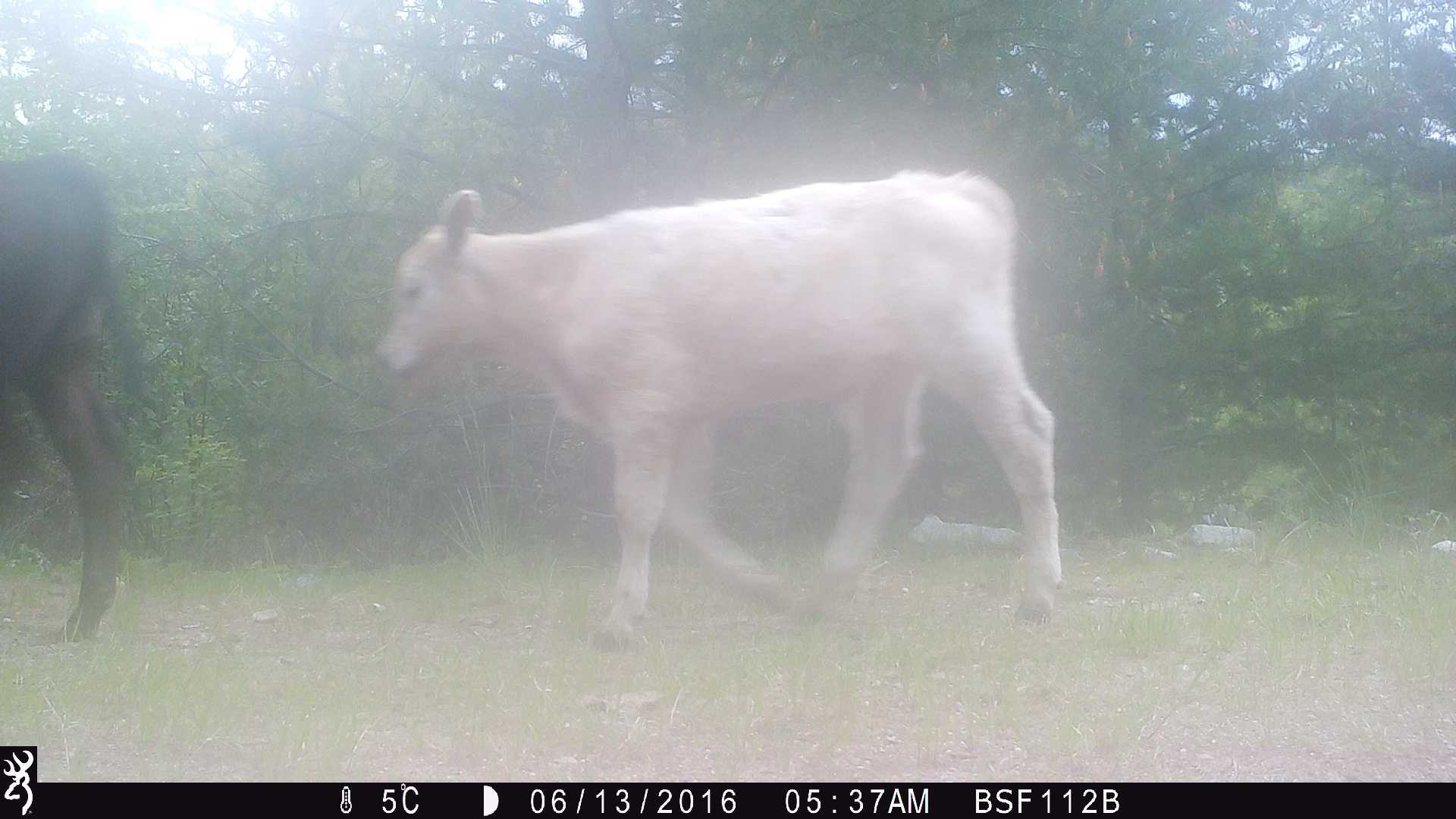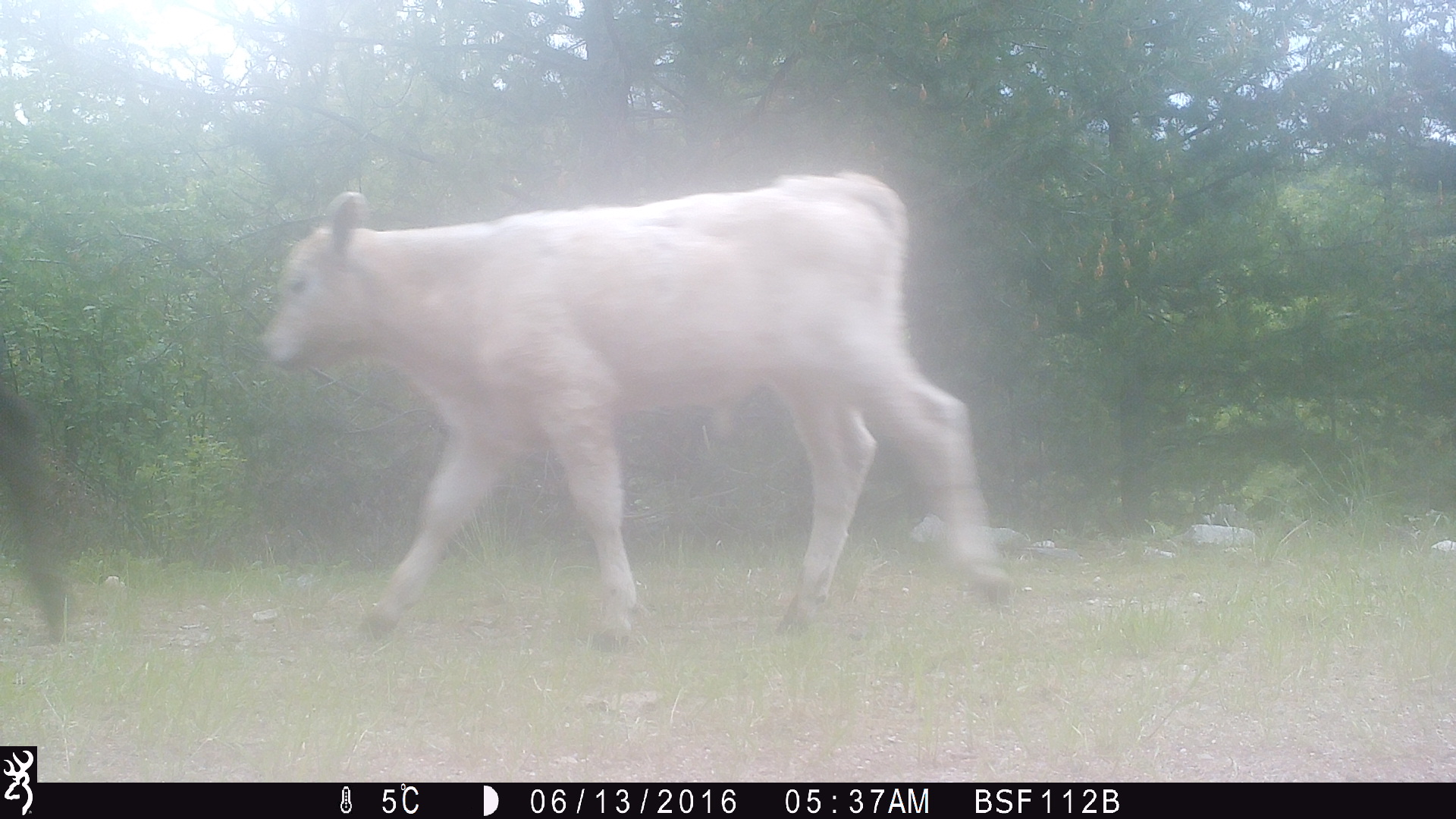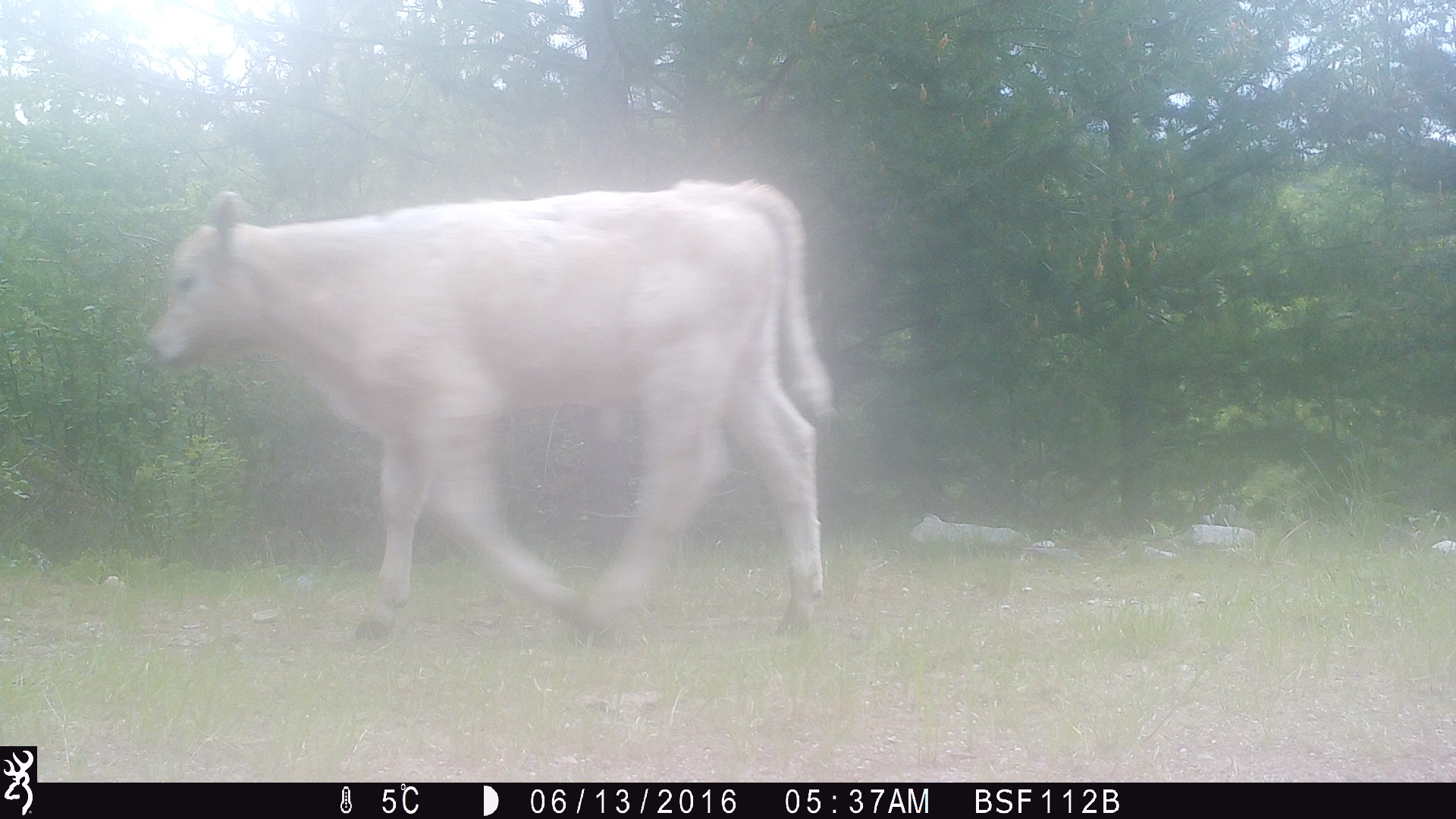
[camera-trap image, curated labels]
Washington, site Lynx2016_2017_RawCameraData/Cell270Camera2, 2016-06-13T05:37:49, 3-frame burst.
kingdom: Animalia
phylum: Chordata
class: Mammalia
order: Artiodactyla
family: Bovidae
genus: Bos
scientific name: Bos taurus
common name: domestic cattle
Domestic cattle (Bos taurus). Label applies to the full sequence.